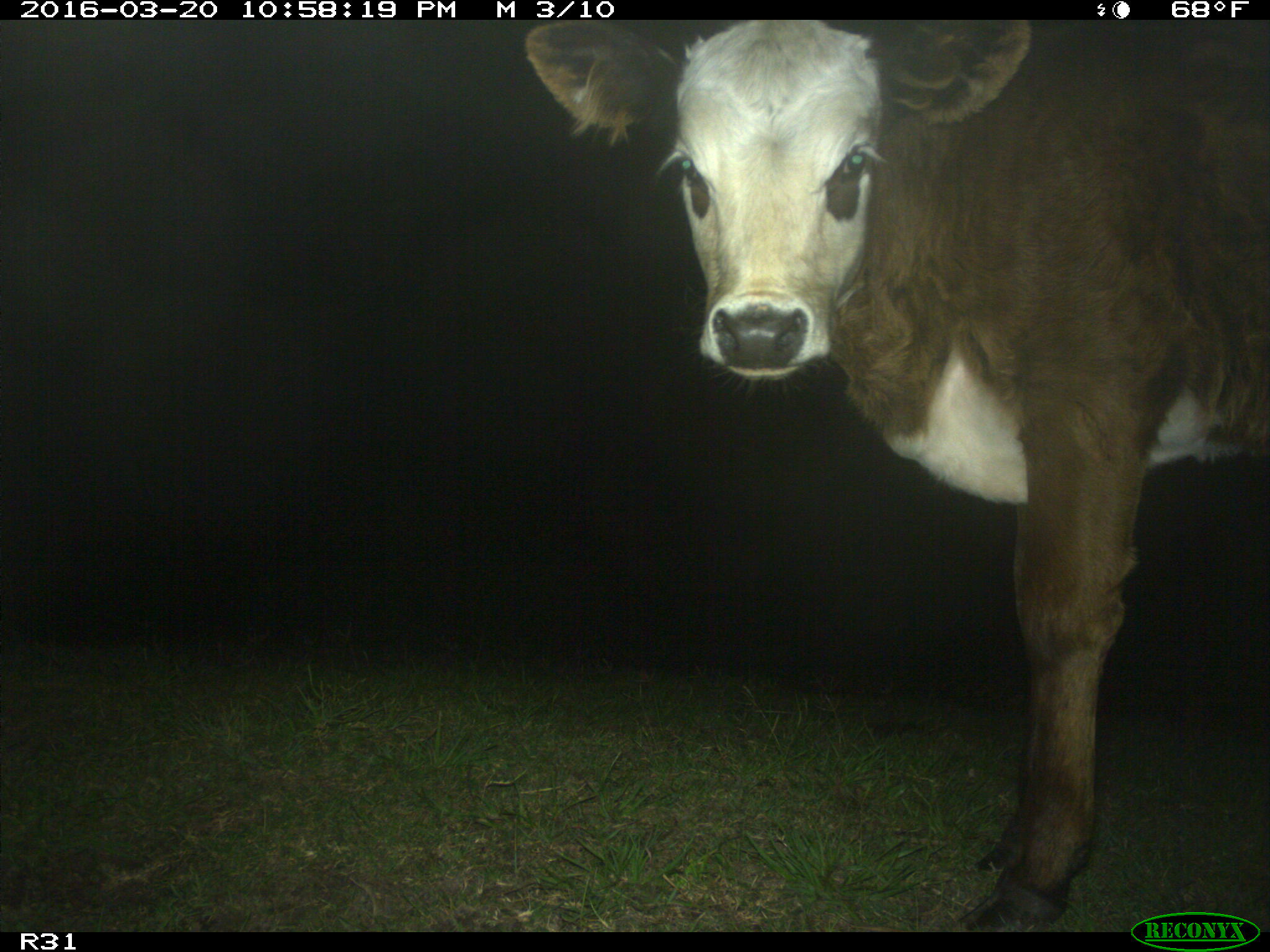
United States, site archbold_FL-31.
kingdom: Animalia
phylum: Chordata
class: Mammalia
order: Artiodactyla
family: Bovidae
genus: Bos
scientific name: Bos taurus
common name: domestic cow